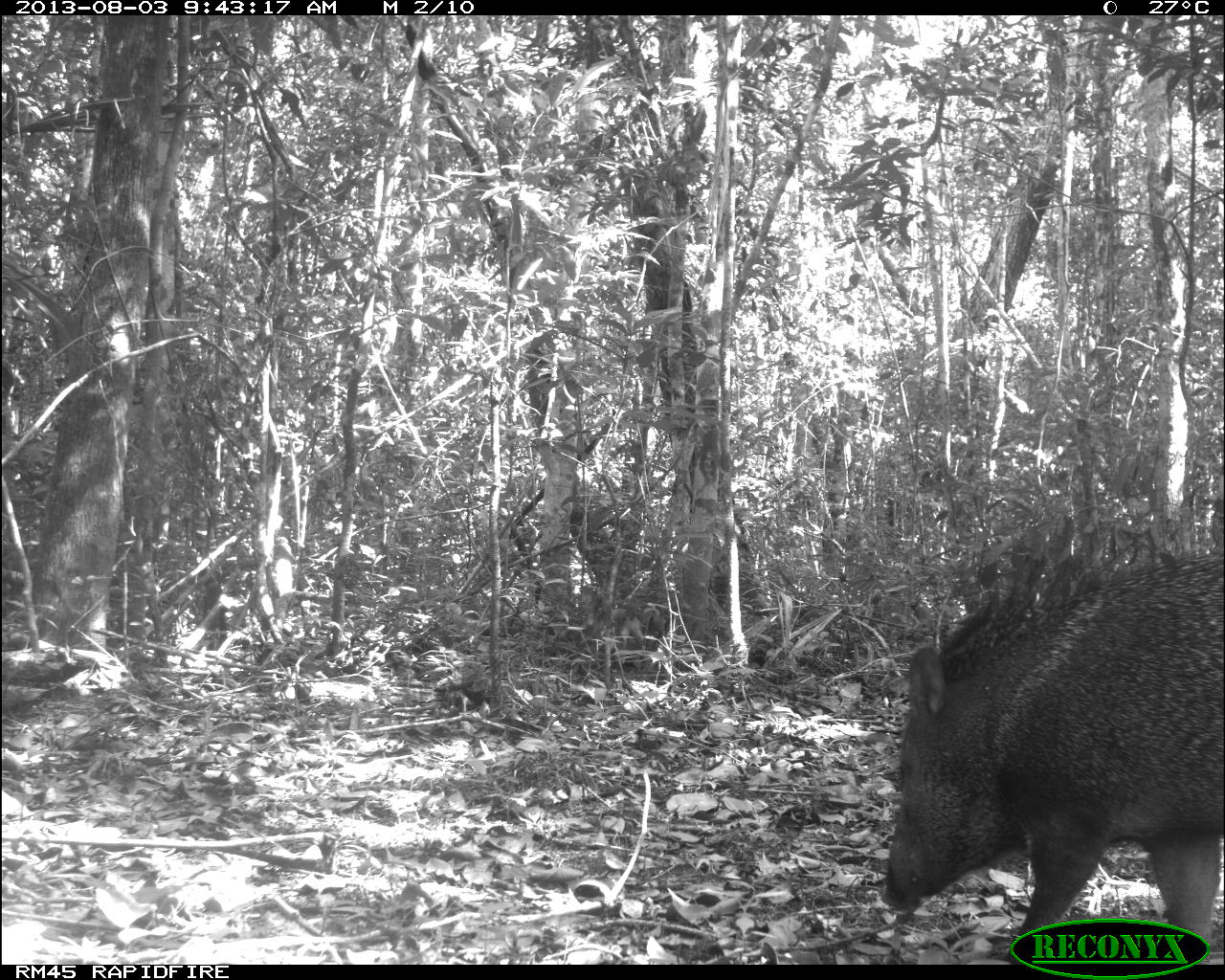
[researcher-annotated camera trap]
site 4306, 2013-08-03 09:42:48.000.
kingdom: Animalia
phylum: Chordata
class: Mammalia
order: Artiodactyla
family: Tayassuidae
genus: Pecari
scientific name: Pecari tajacu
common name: collared peccary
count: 1